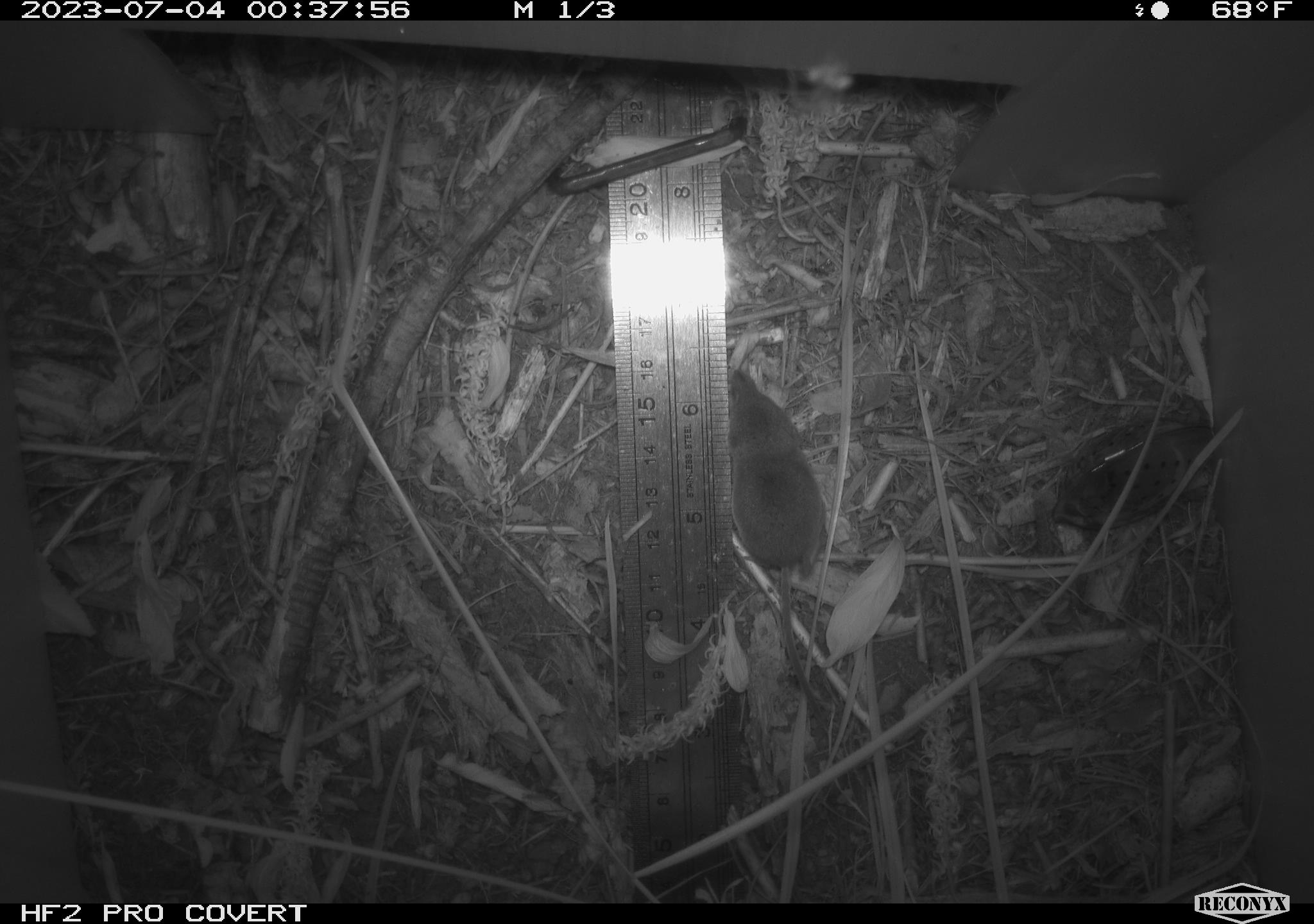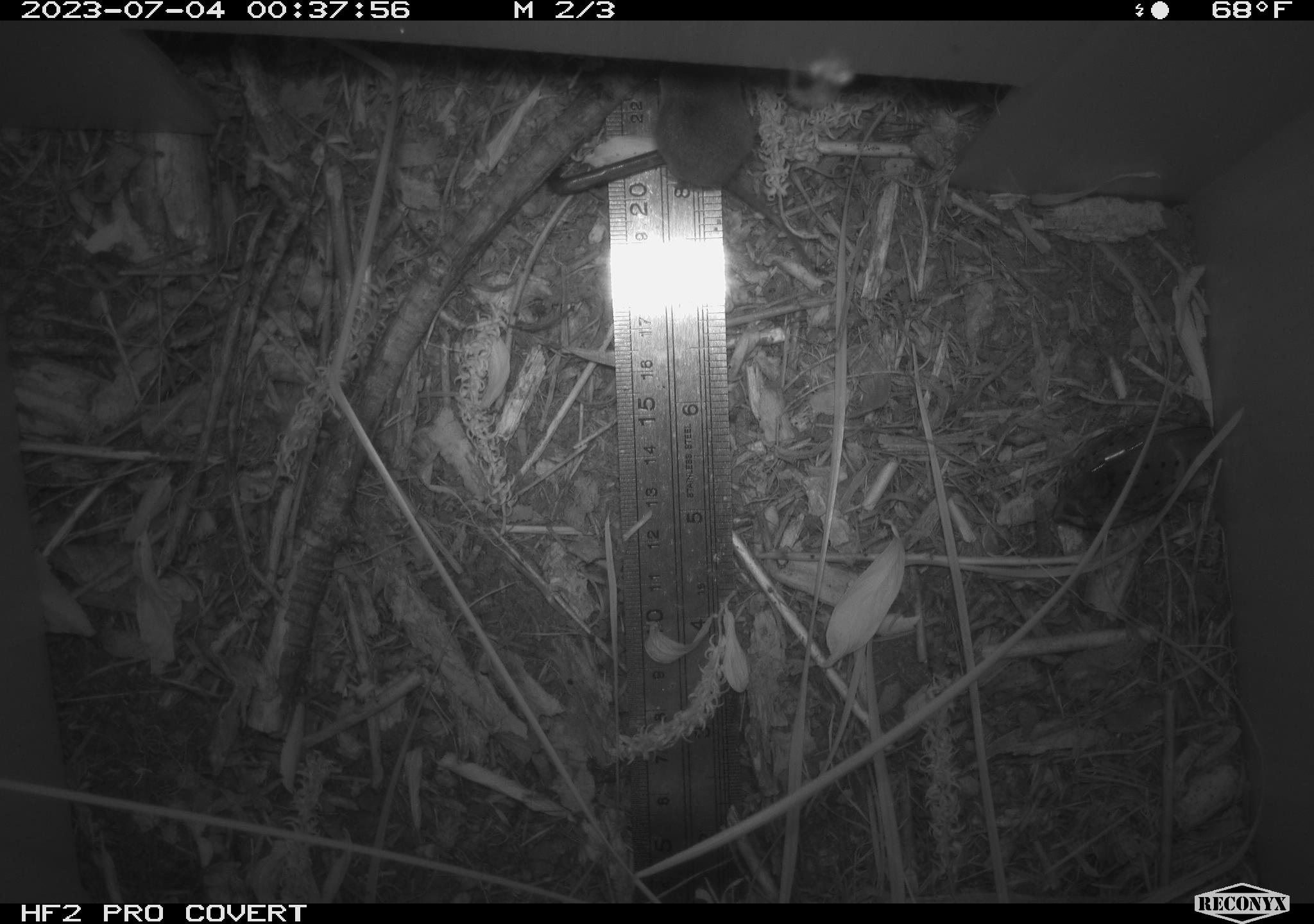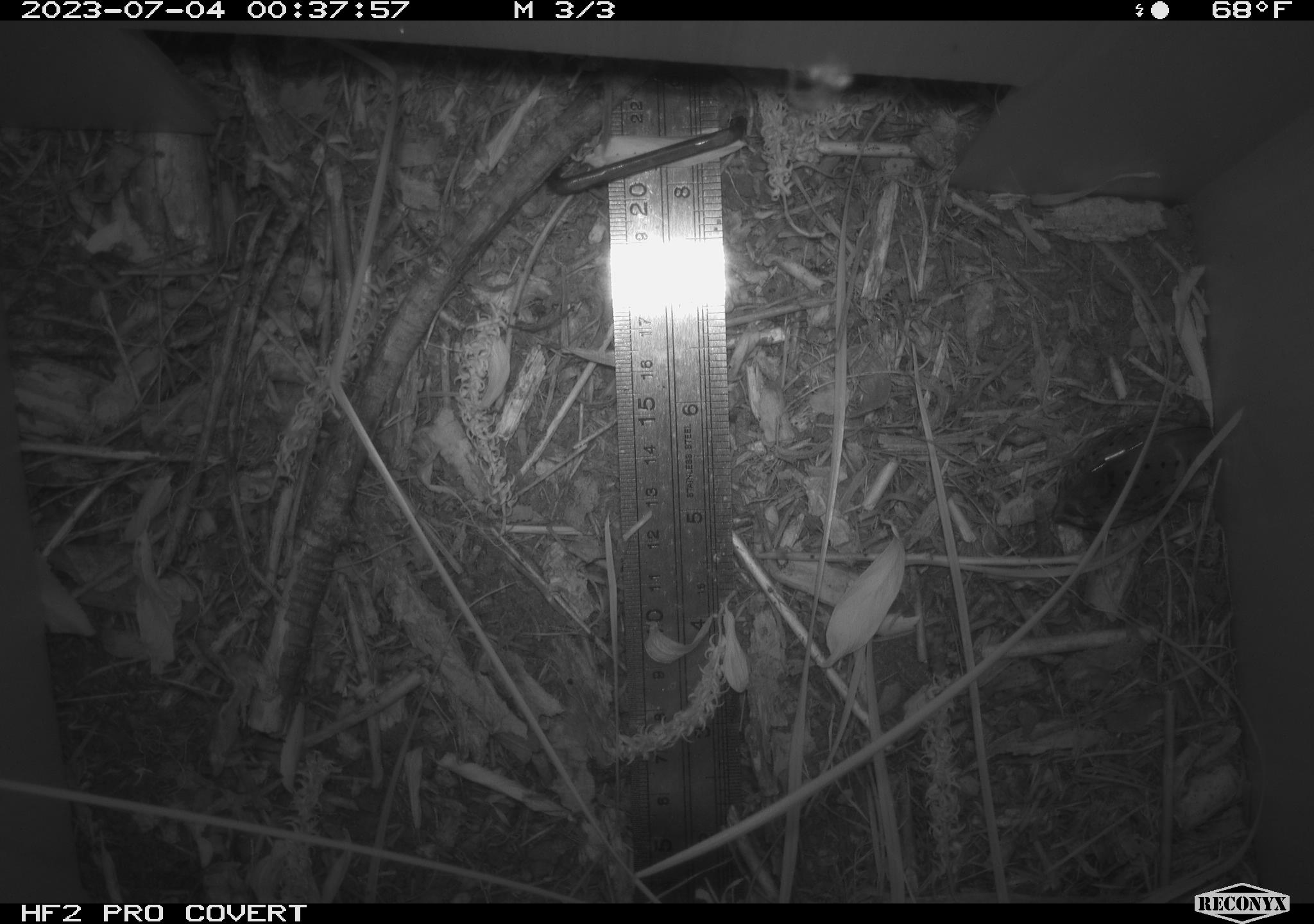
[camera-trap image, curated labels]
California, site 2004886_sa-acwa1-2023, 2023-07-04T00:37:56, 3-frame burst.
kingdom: Animalia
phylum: Chordata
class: Mammalia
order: Eulipotyphla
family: Soricidae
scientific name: Soricidae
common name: shrews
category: soricidae family